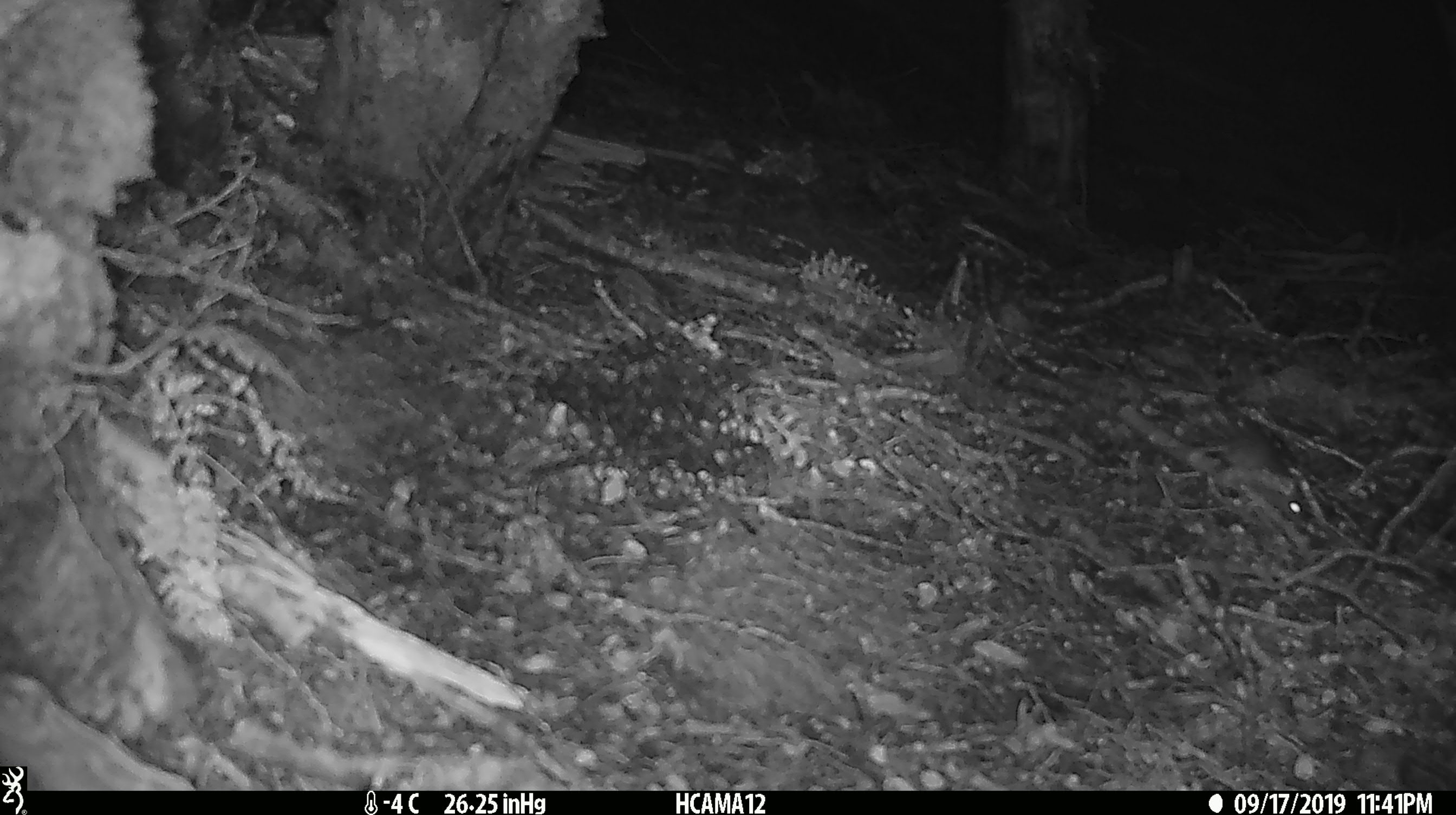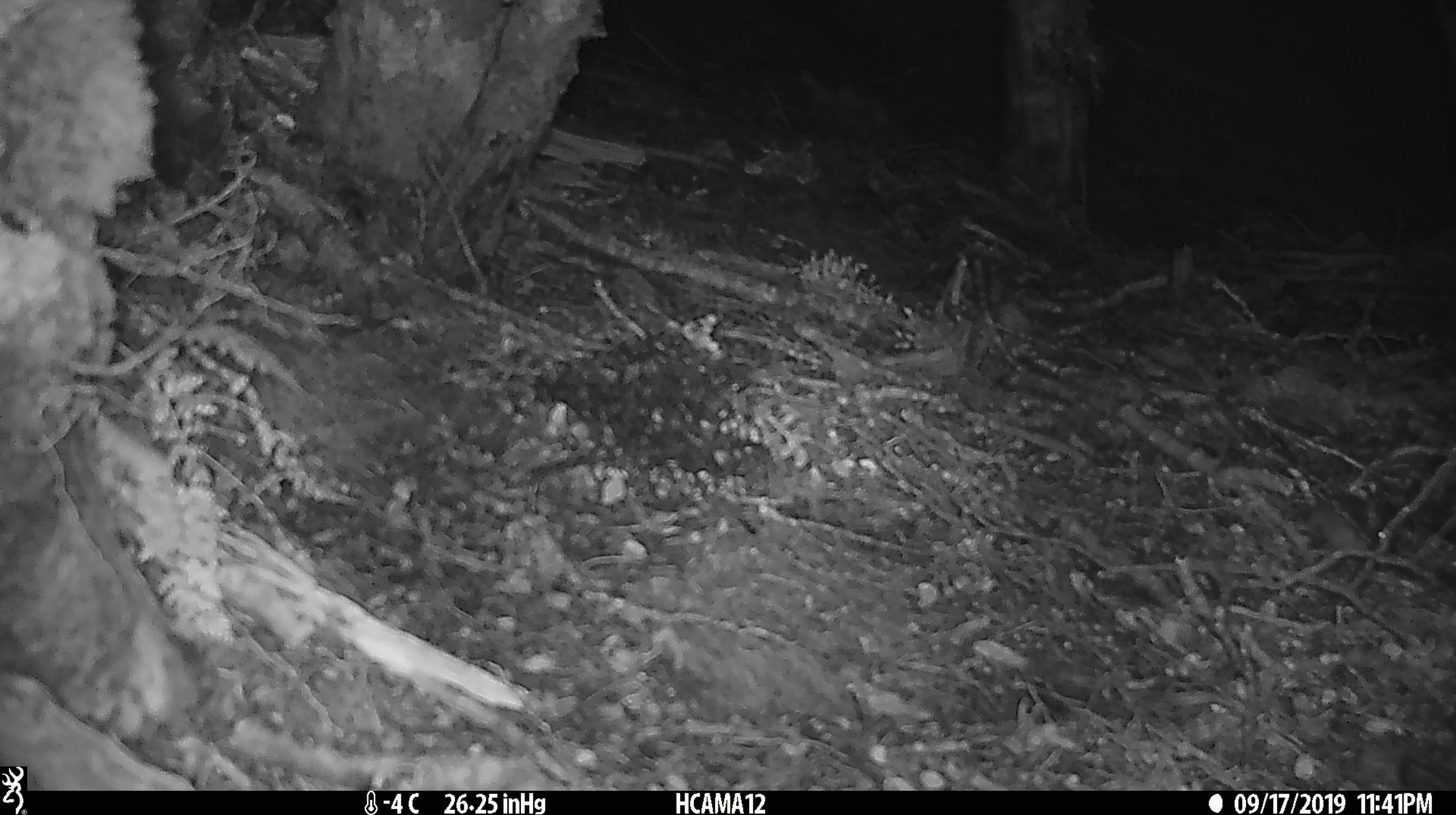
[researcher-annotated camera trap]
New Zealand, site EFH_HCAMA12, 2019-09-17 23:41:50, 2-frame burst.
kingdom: Animalia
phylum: Chordata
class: Mammalia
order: Rodentia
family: Muridae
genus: Mus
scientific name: Mus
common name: mouse